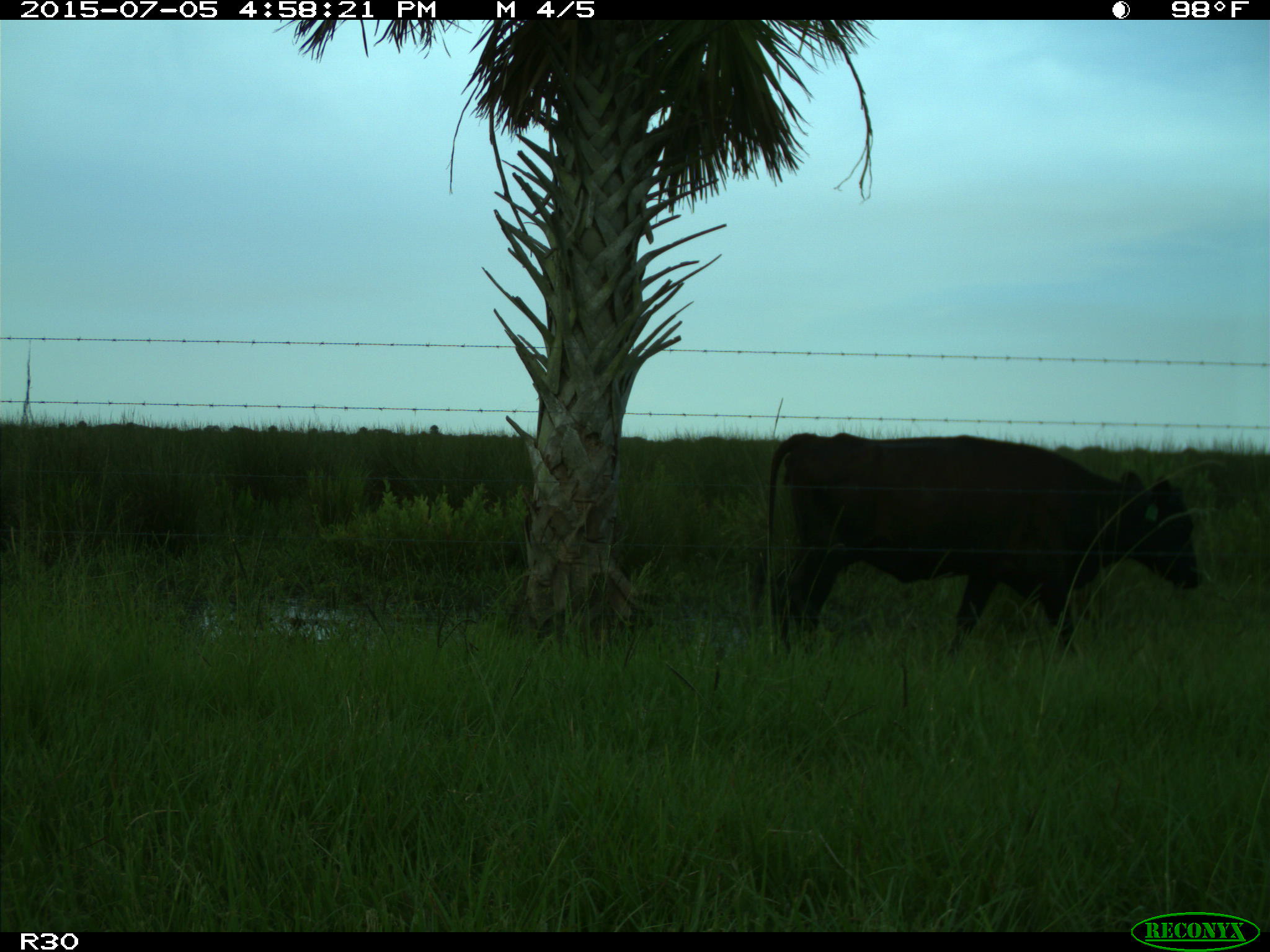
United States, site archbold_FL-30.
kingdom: Animalia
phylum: Chordata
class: Mammalia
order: Artiodactyla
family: Bovidae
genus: Bos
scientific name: Bos taurus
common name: domestic cow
Bos taurus (domestic cow).